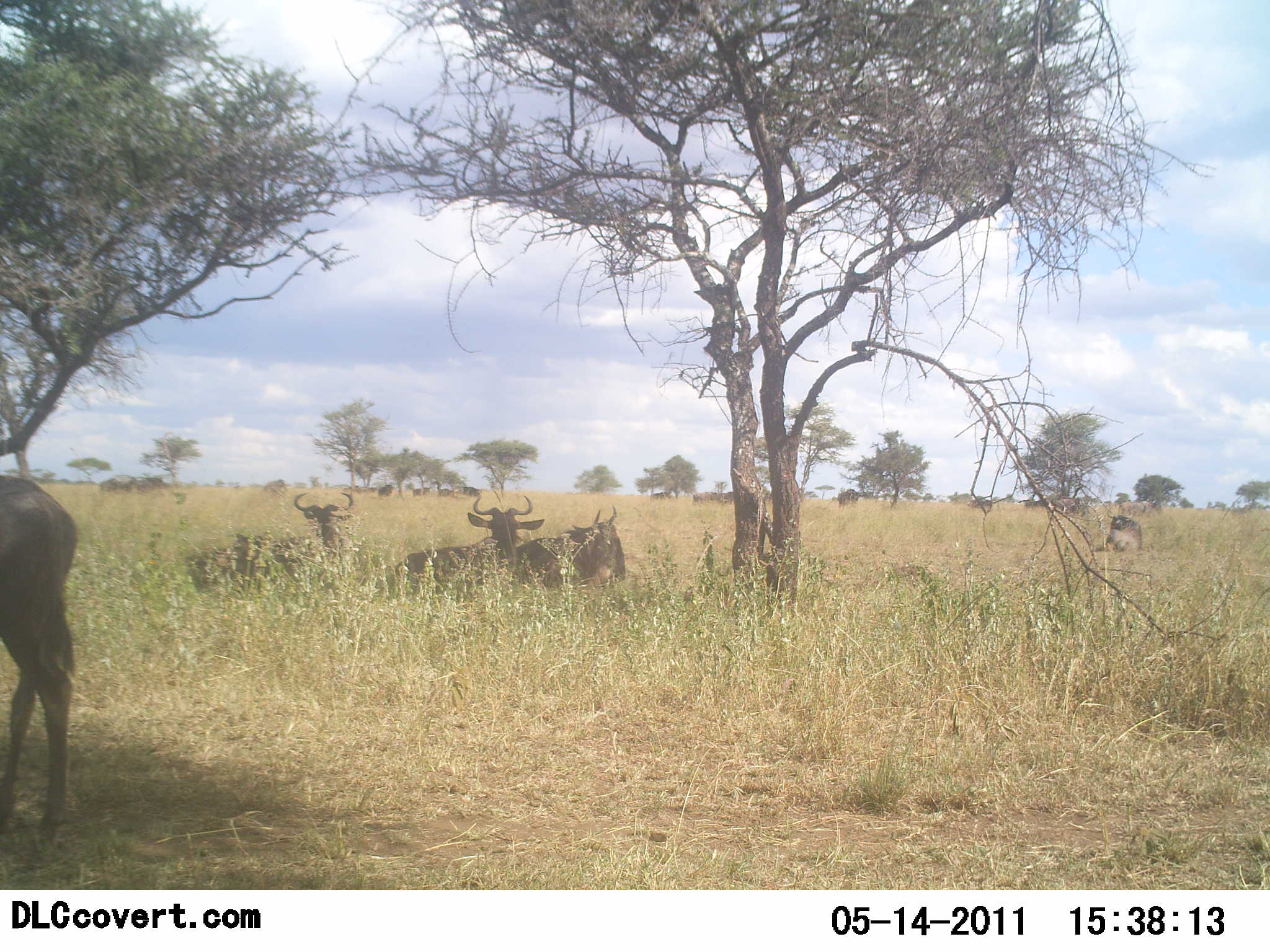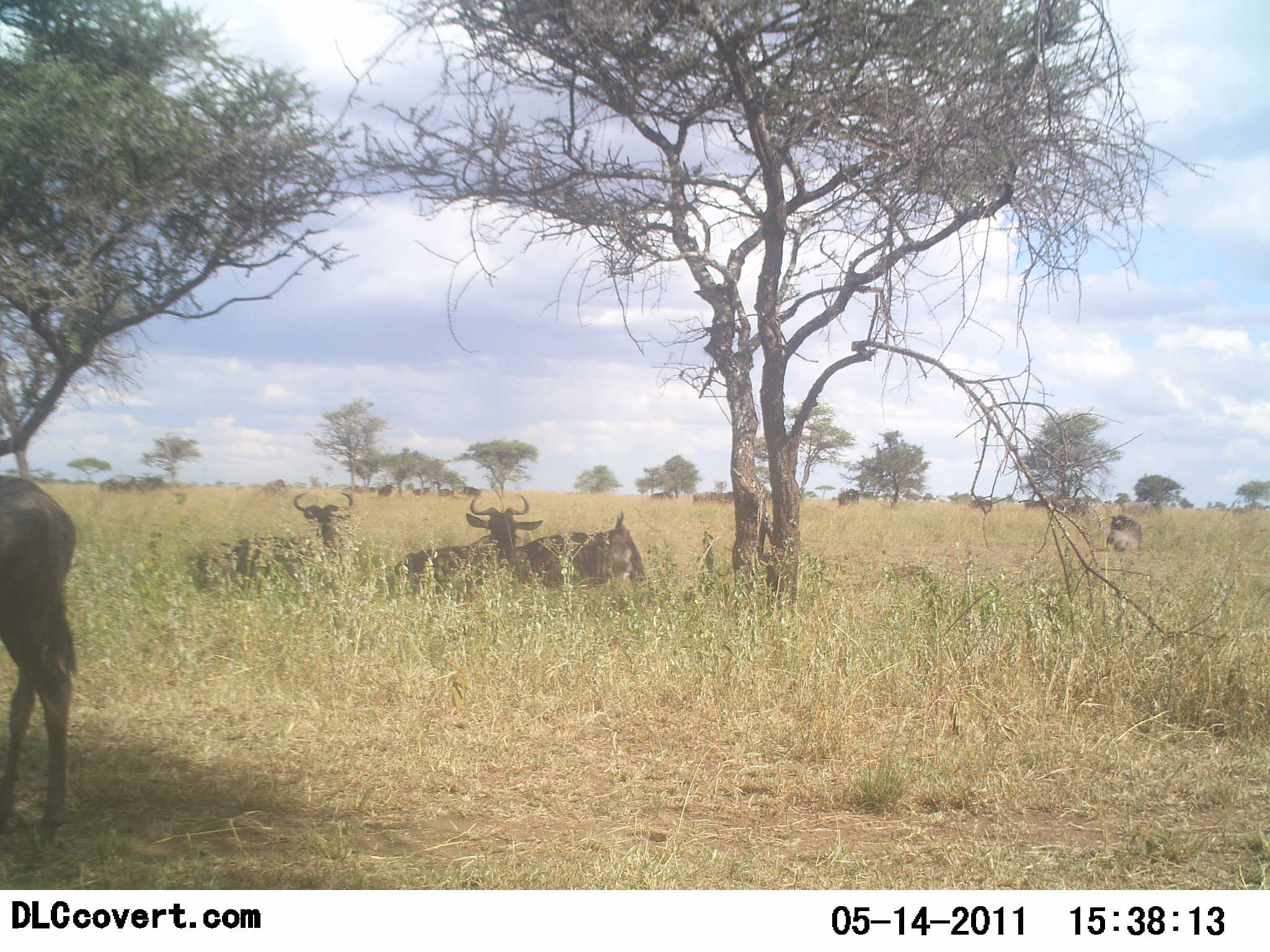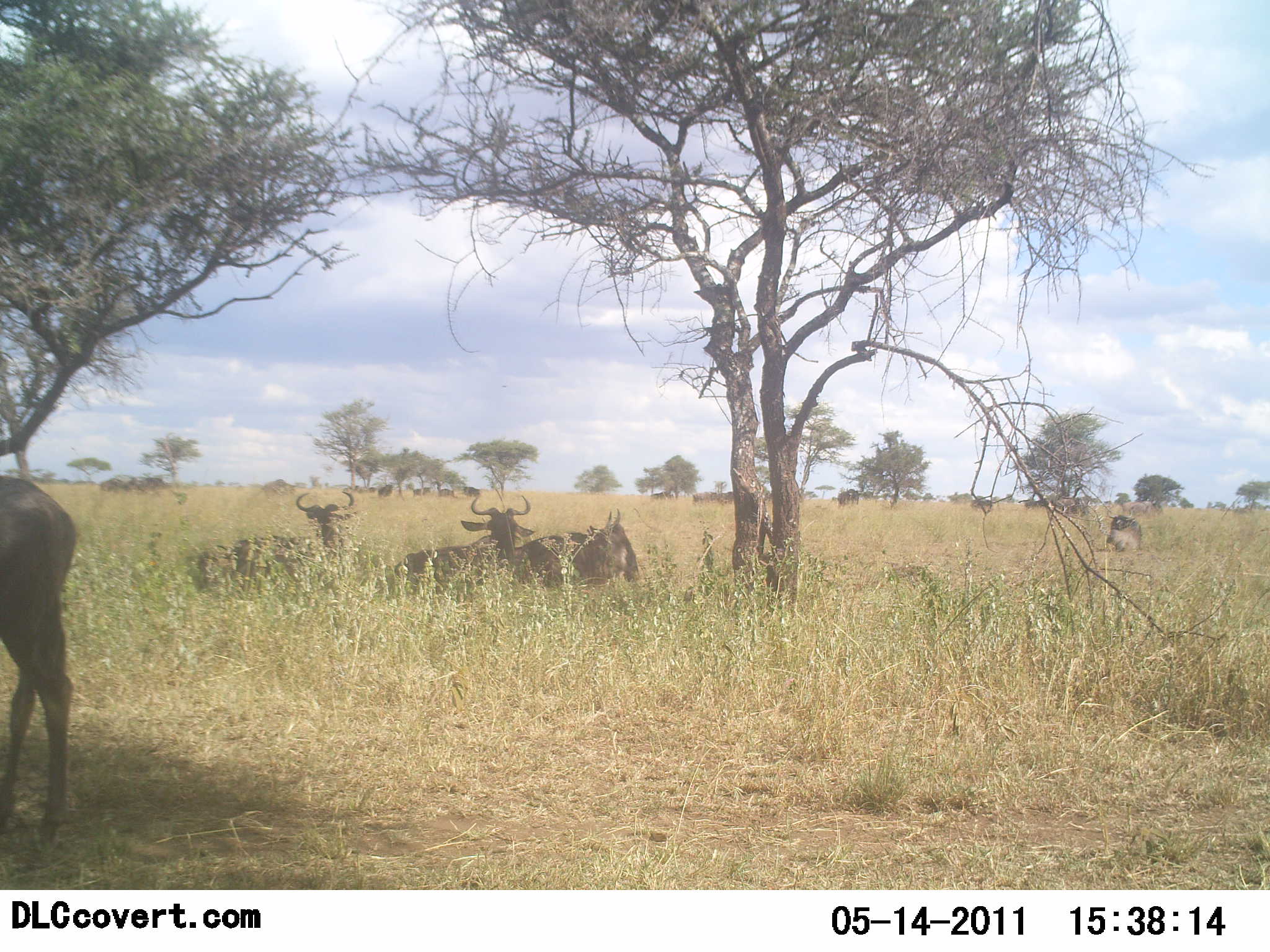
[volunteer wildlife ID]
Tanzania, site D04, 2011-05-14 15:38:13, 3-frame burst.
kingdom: Animalia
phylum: Chordata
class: Mammalia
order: Artiodactyla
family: Bovidae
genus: Connochaetes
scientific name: Connochaetes taurinus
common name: blue wildebeest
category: wildebeest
Wildebeest (blue wildebeest) (Connochaetes taurinus), count 5. Behavior (volunteer vote fractions): standing 73%, resting 100%, moving 9%, interacting 0%. Young present (vote fraction): 0%. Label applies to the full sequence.